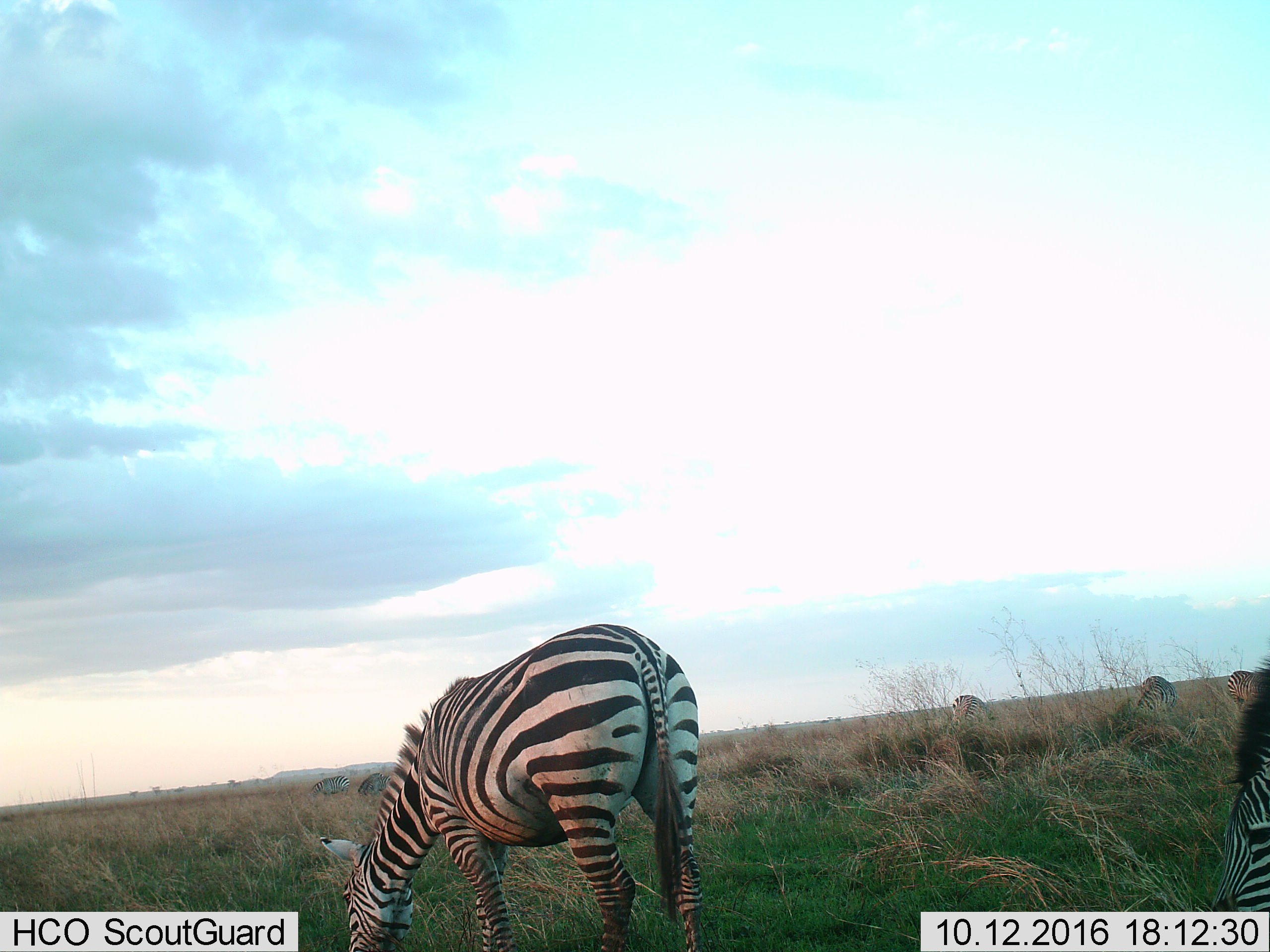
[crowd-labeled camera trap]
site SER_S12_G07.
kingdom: Animalia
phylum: Chordata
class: Mammalia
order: Perissodactyla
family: Equidae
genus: Equus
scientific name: Equus quagga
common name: plains zebra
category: zebraplains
Zebraplains (plains zebra) (Equus quagga), count 7. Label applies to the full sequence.